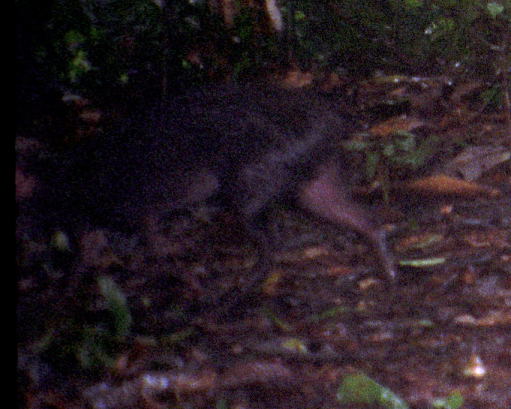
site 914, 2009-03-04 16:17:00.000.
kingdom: Animalia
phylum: Chordata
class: Mammalia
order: Rodentia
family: Dasyproctidae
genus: Dasyprocta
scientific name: Dasyprocta fuliginosa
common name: black agouti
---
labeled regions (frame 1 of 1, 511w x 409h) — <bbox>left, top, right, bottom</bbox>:
dasyprocta fuliginosa: <bbox>12, 76, 399, 326</bbox>